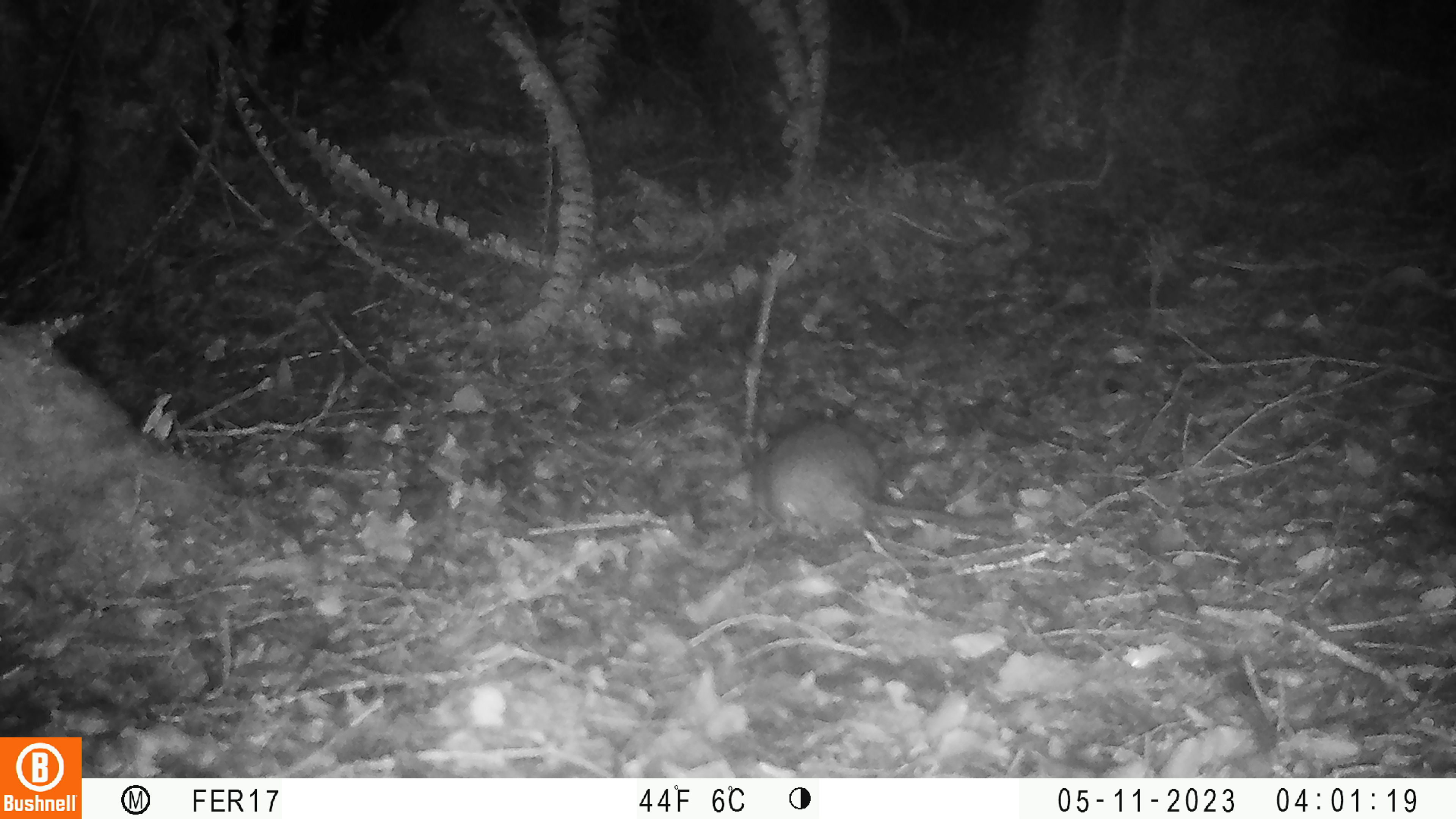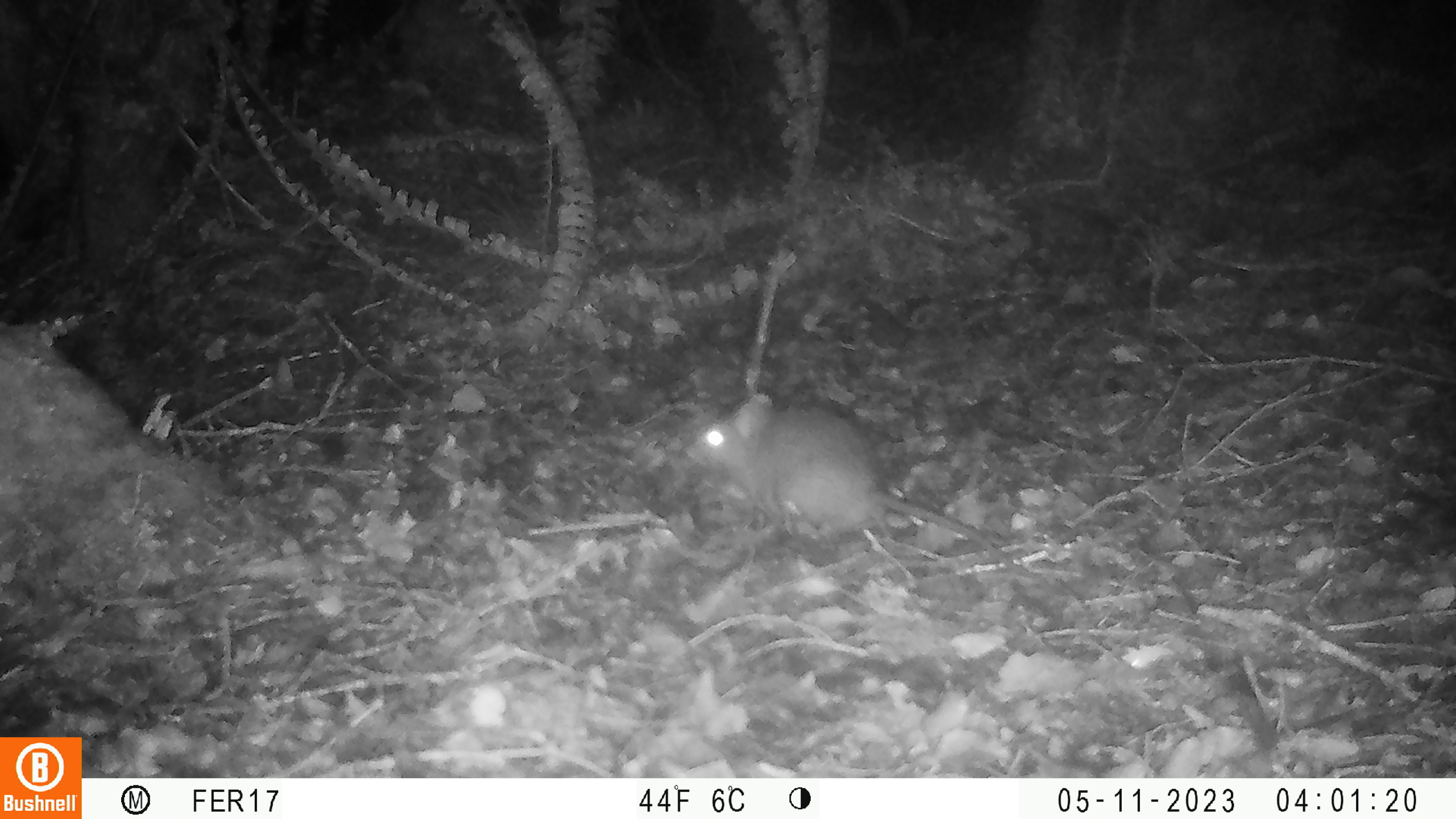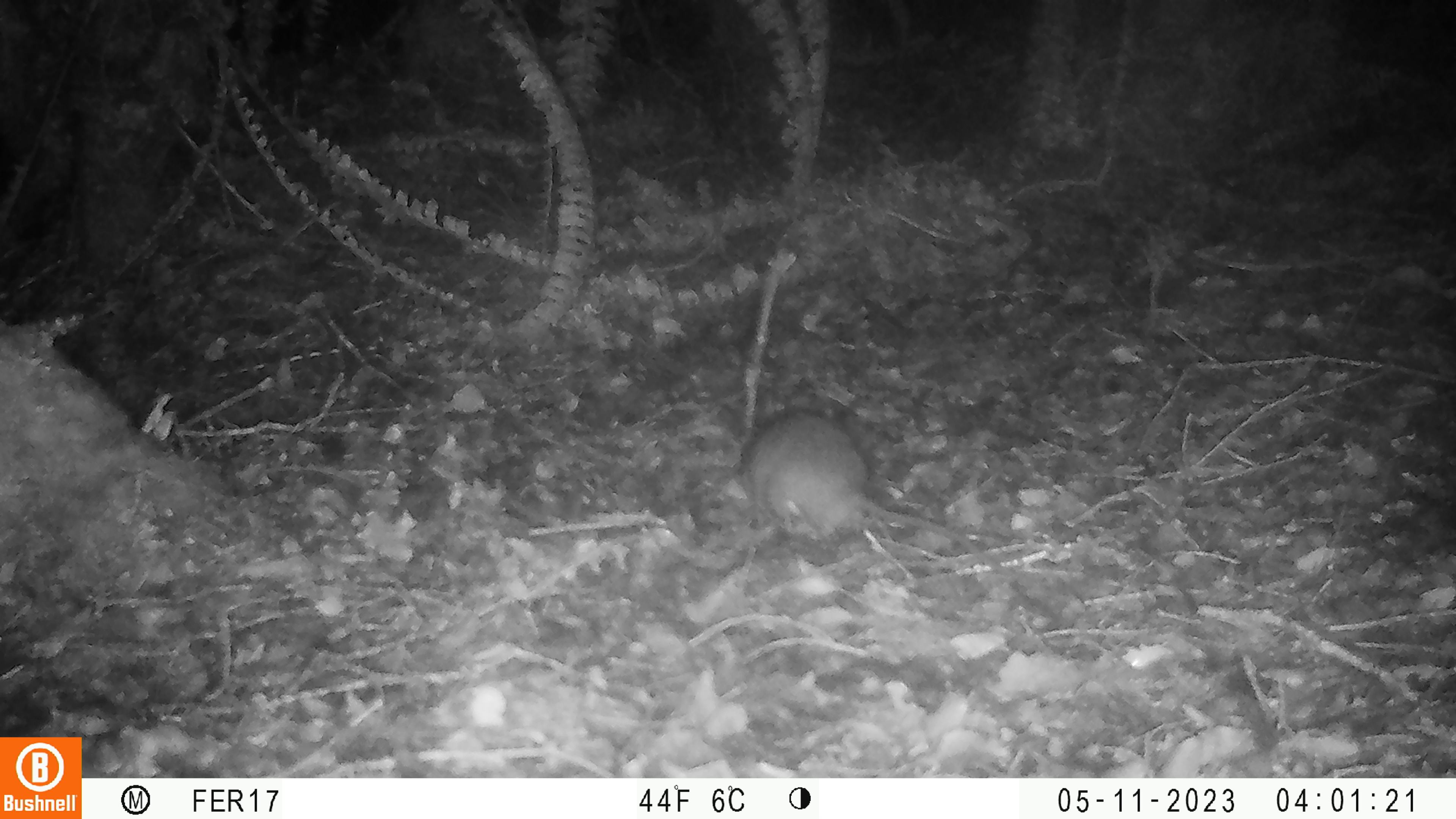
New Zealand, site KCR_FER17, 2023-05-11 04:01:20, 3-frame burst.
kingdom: Animalia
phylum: Chordata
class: Mammalia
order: Rodentia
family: Muridae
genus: Rattus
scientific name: Rattus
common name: rat